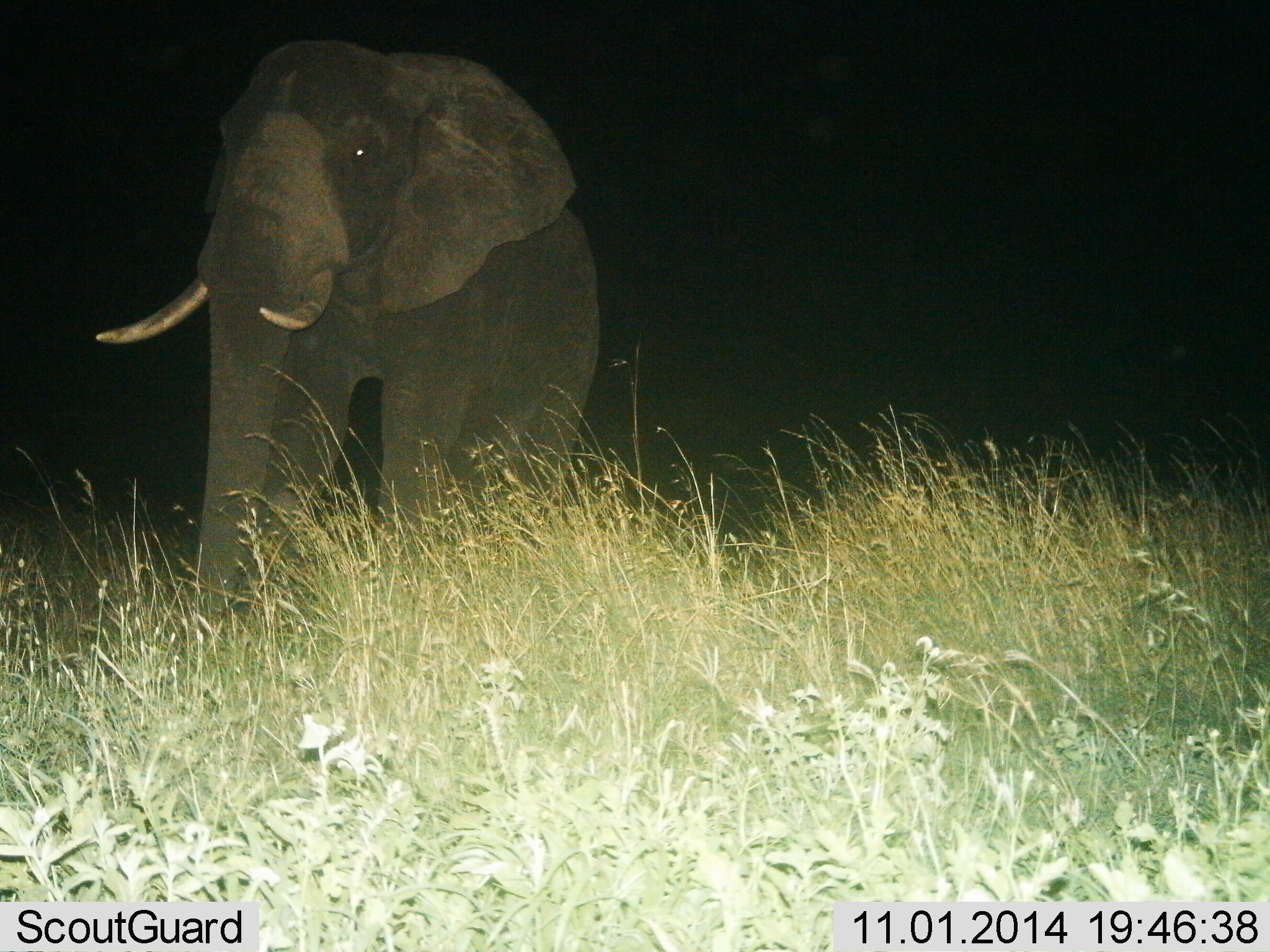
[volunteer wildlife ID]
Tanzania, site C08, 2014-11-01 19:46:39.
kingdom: Animalia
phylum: Chordata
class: Mammalia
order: Proboscidea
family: Elephantidae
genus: Loxodonta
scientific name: Loxodonta africana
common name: african bush elephant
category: elephant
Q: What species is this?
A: Elephant (african bush elephant) (Loxodonta africana).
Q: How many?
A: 1.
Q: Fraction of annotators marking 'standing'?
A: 50%.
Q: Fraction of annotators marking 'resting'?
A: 0%.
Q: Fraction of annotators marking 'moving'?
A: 50%.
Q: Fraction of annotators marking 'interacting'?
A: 0%.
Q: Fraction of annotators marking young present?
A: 0%.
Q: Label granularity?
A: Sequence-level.